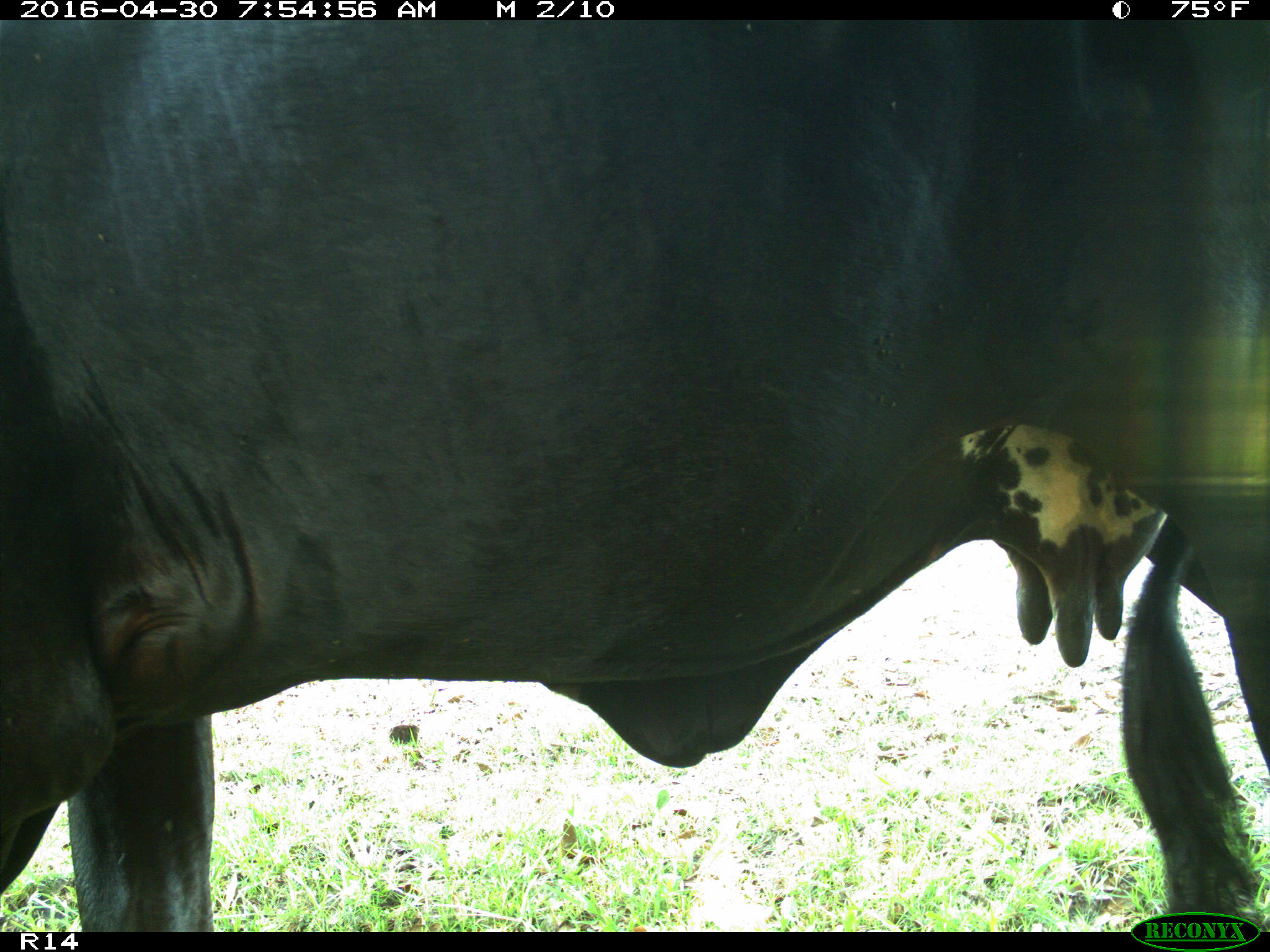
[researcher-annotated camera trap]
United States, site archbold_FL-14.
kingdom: Animalia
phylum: Chordata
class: Mammalia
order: Artiodactyla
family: Bovidae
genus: Bos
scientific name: Bos taurus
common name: domestic cow